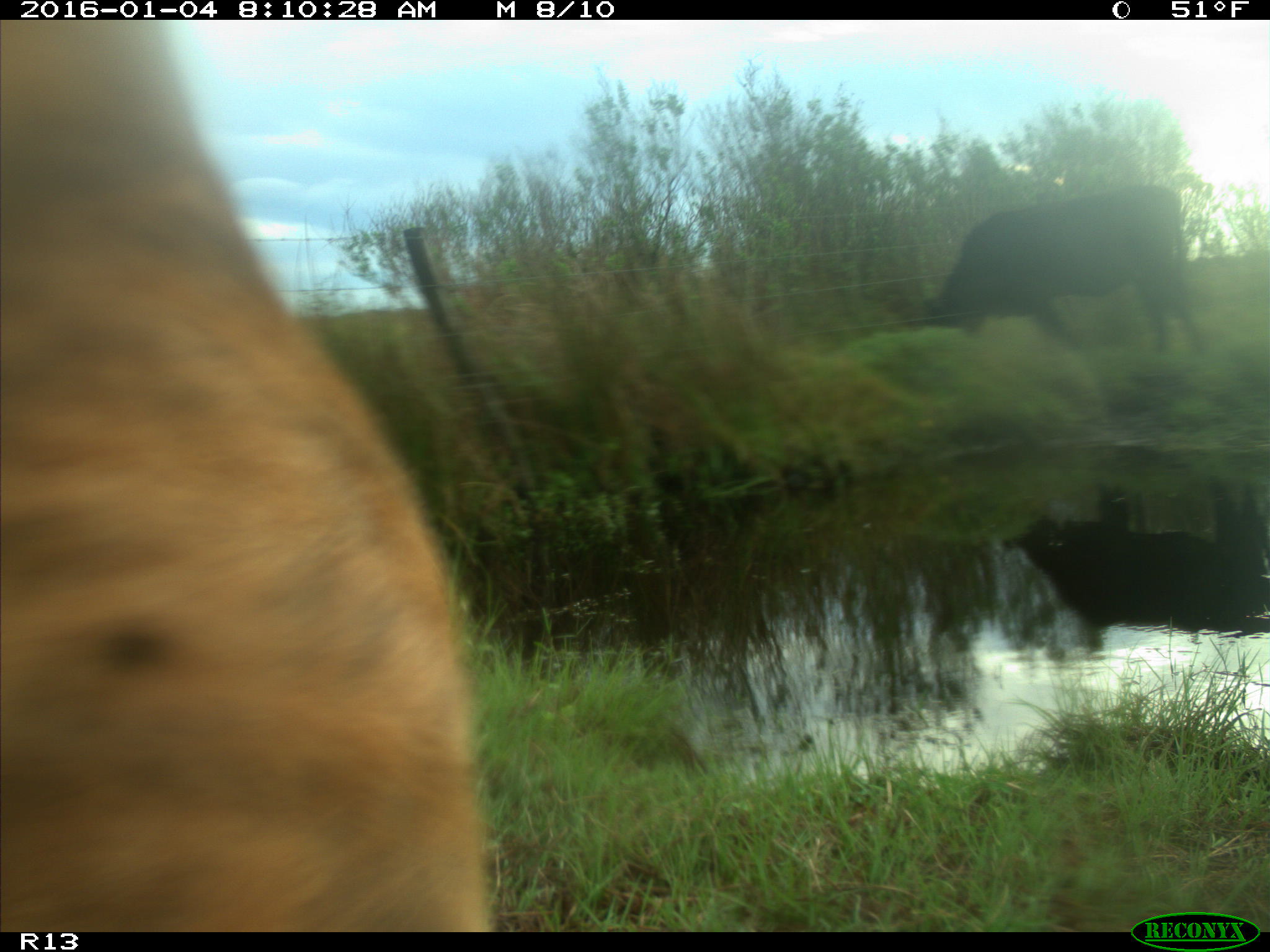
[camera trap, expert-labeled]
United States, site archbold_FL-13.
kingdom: Animalia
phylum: Chordata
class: Mammalia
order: Artiodactyla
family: Bovidae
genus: Bos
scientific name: Bos taurus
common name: domestic cow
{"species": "Bos taurus (domestic cow)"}